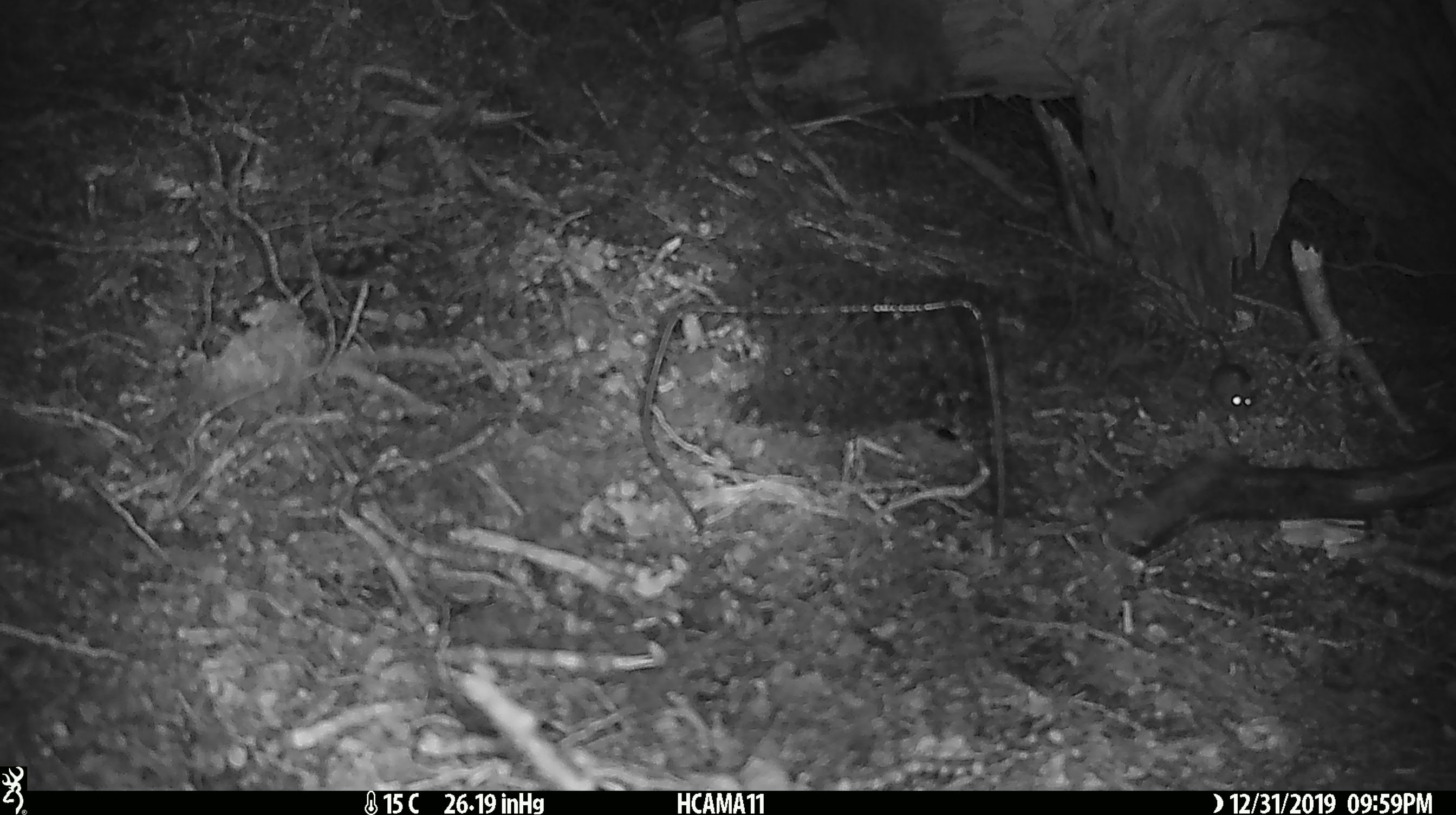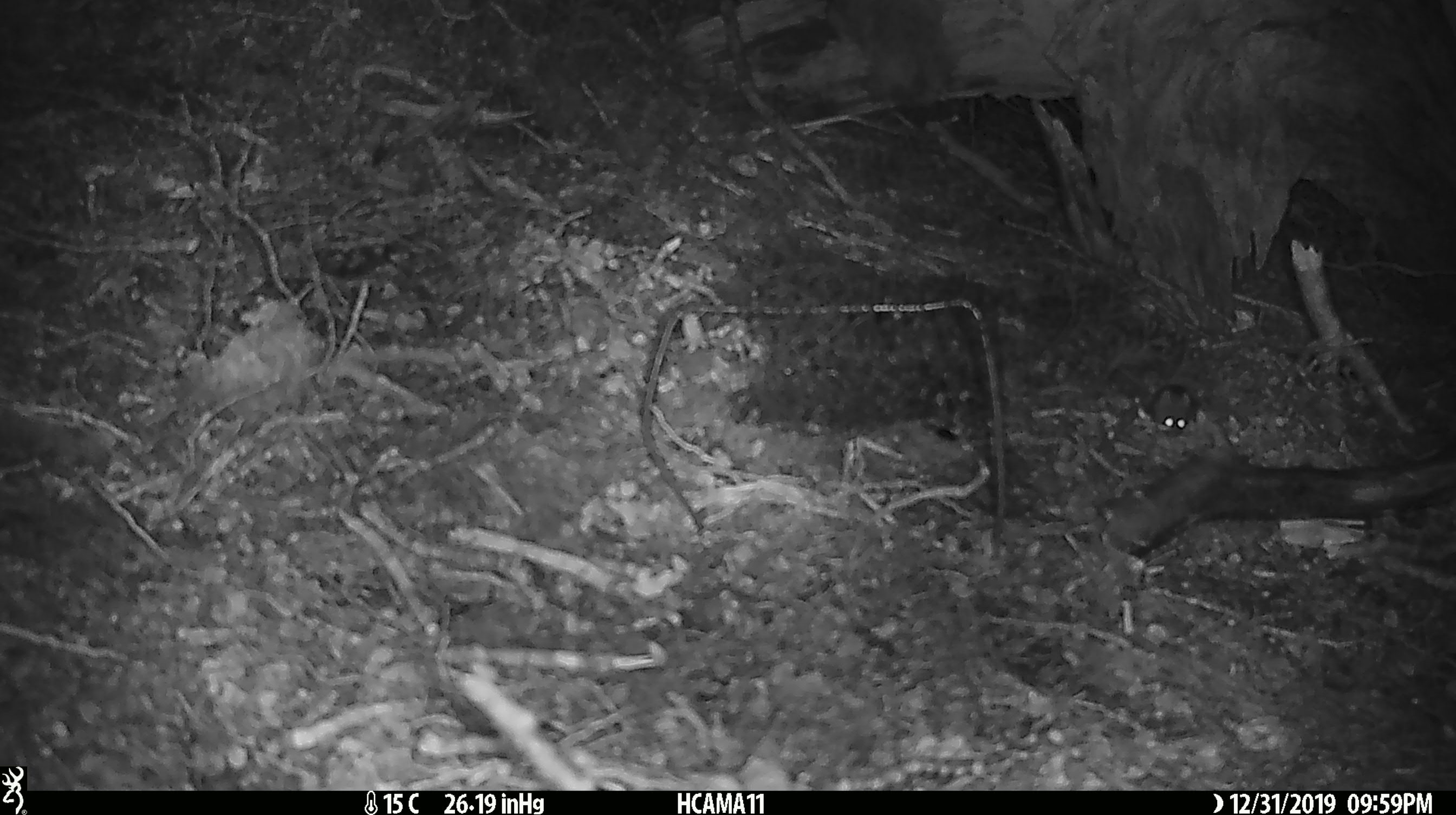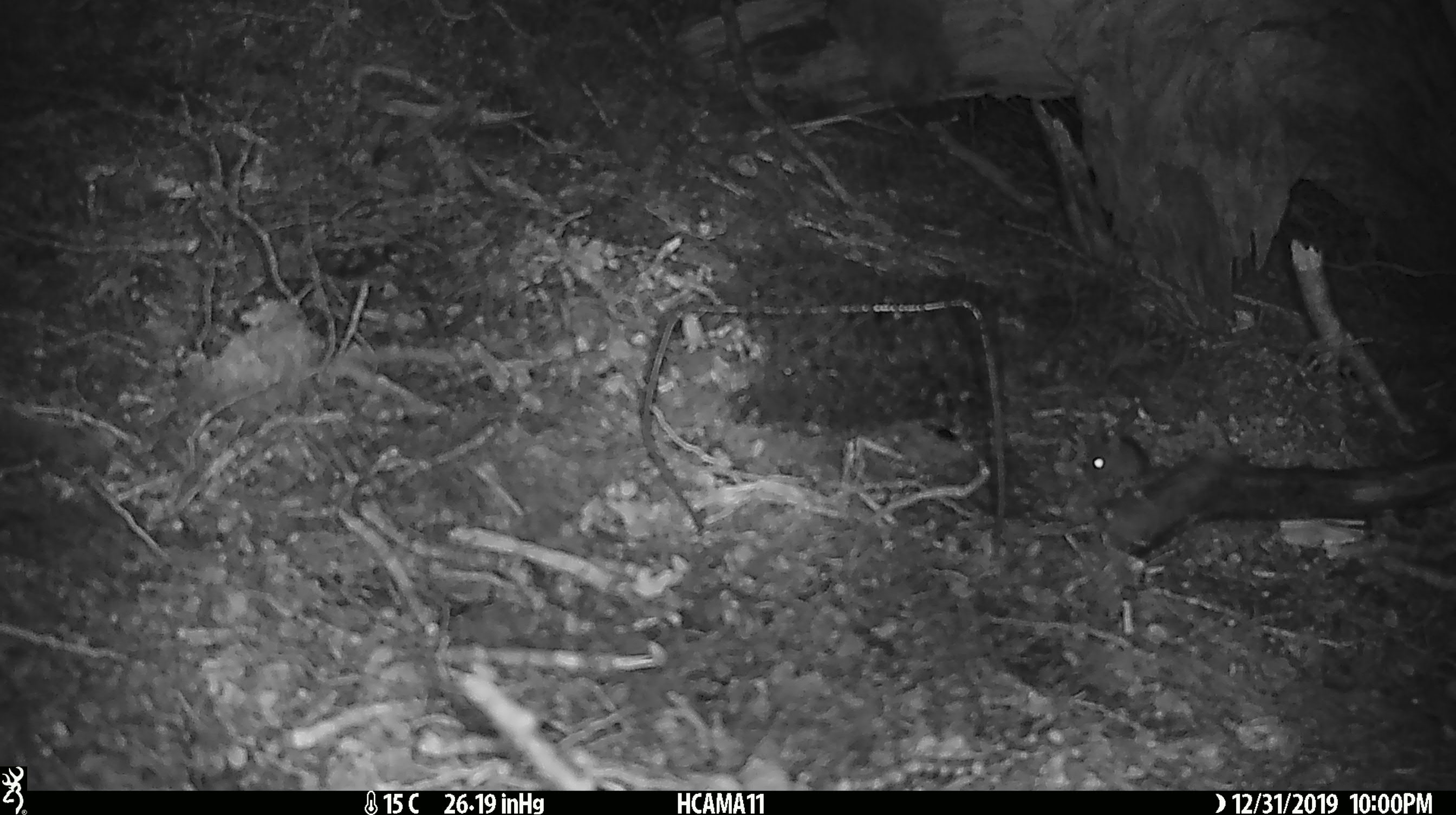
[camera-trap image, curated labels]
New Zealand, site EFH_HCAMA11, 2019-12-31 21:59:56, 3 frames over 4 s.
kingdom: Animalia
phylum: Chordata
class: Mammalia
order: Rodentia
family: Muridae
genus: Mus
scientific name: Mus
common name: mouse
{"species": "mouse (Mus)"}